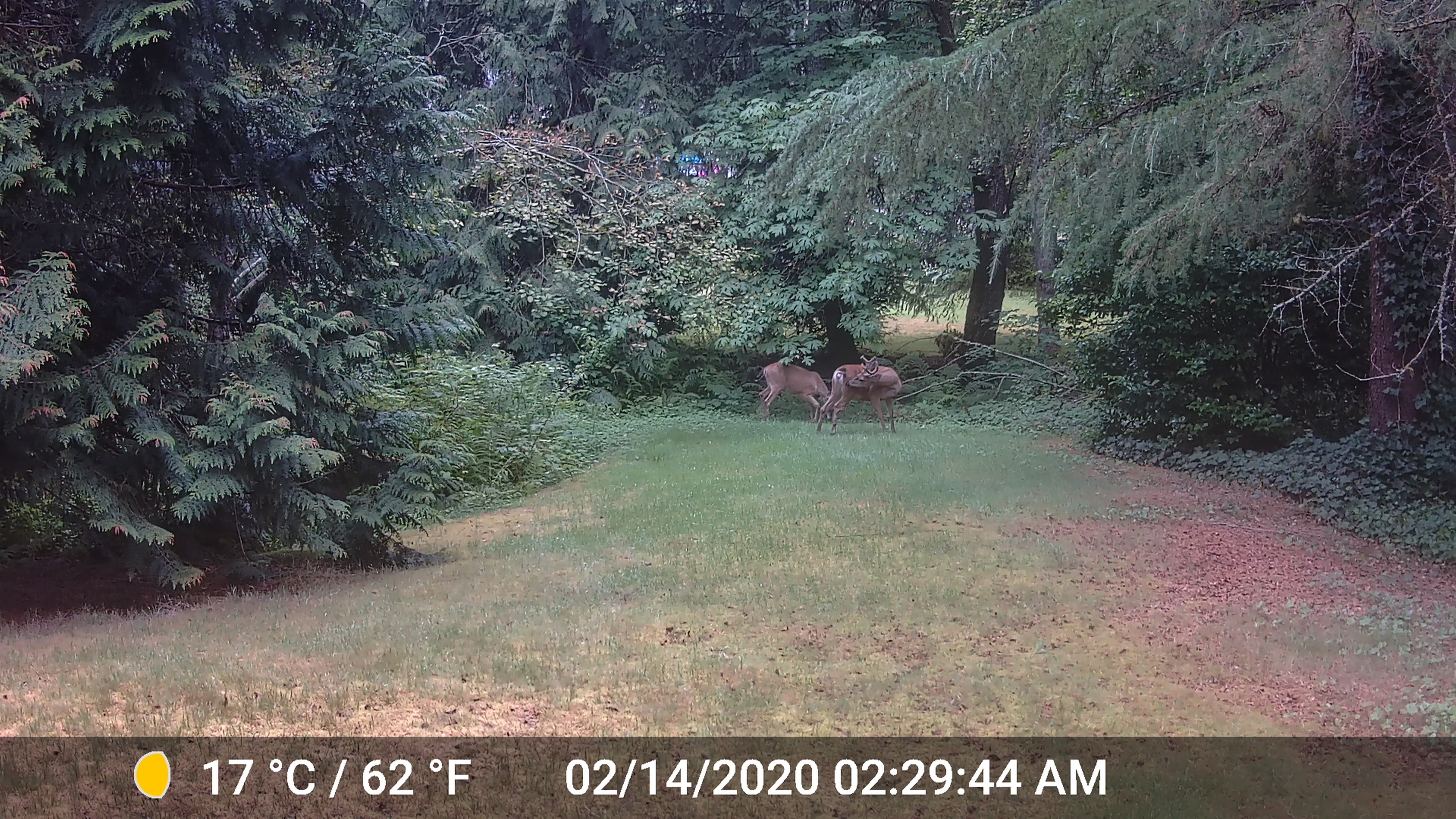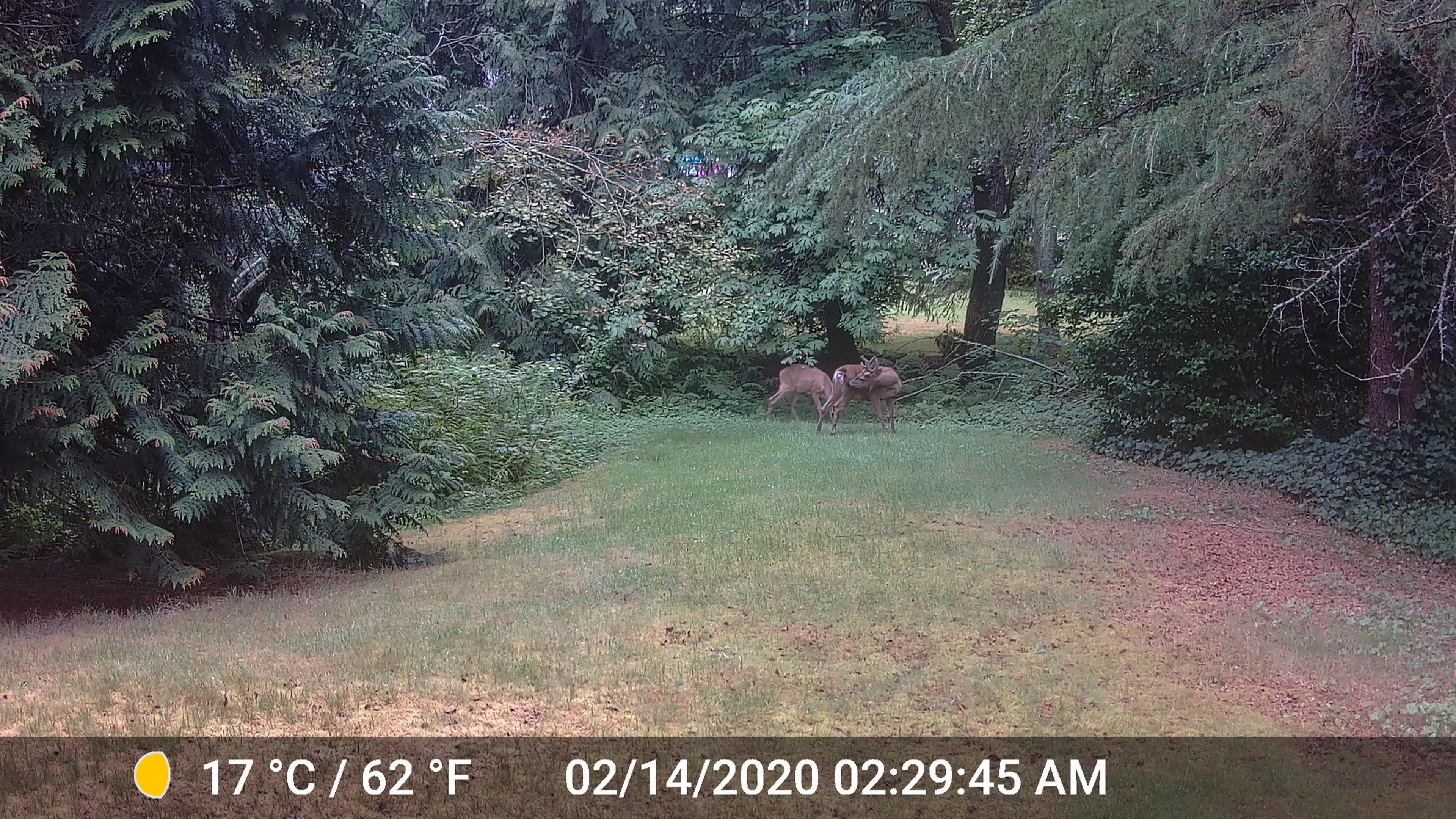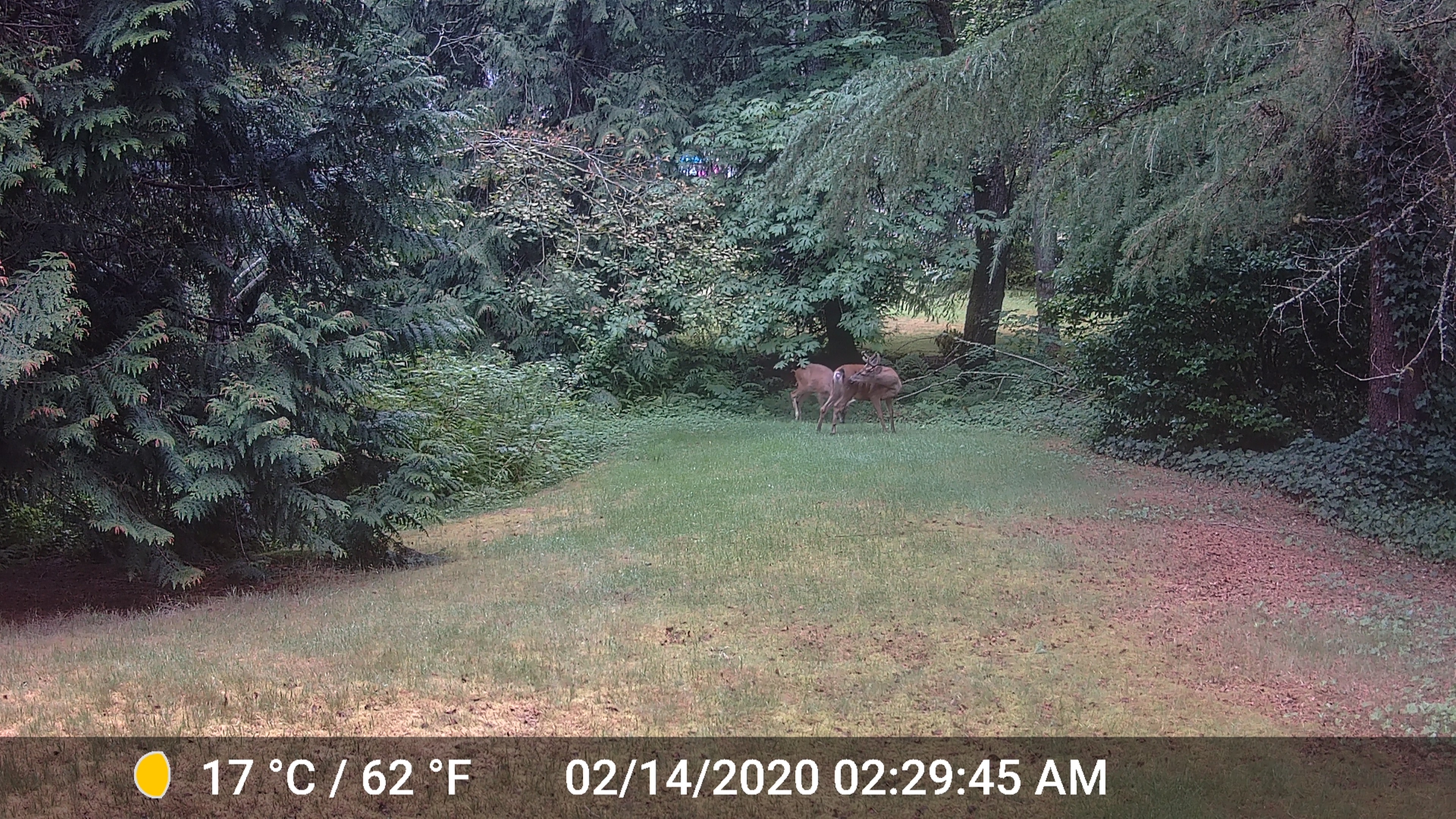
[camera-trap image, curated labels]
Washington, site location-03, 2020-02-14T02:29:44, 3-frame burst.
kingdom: Animalia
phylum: Chordata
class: Mammalia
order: Artiodactyla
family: Cervidae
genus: Odocoileus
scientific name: Odocoileus hemionus columbianus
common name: columbian blacktail deer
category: deer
Deer (columbian blacktail deer) (Odocoileus hemionus columbianus).